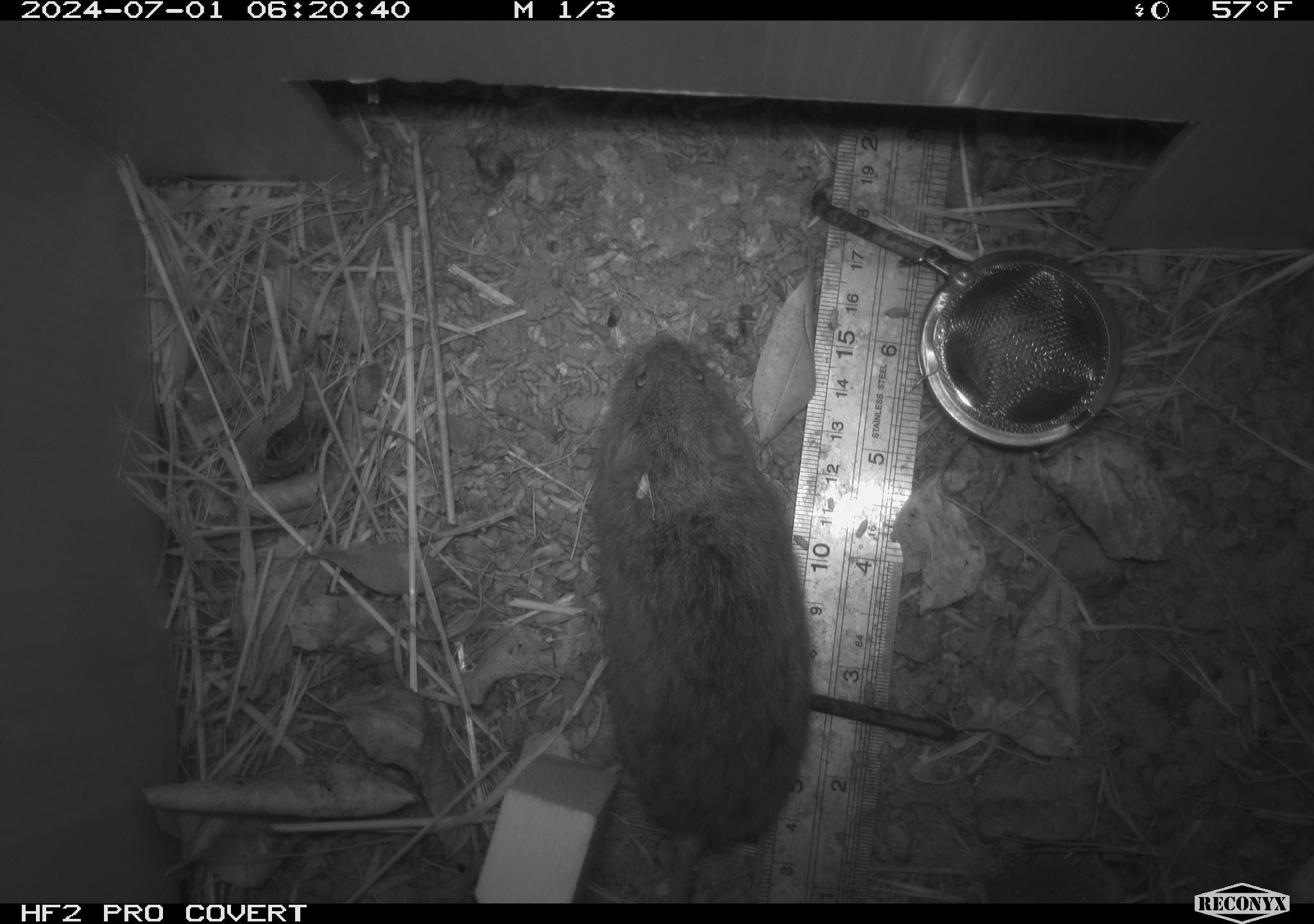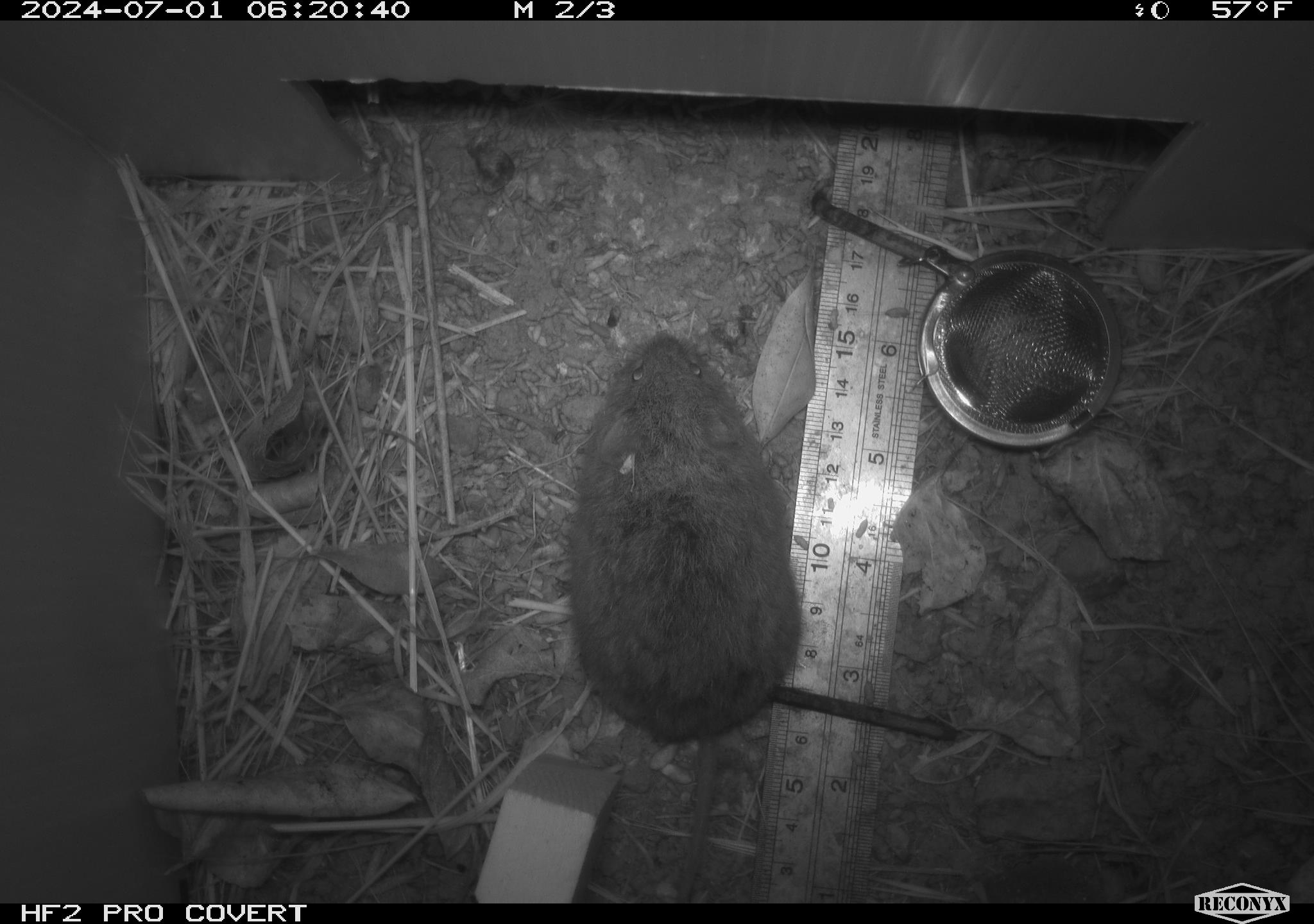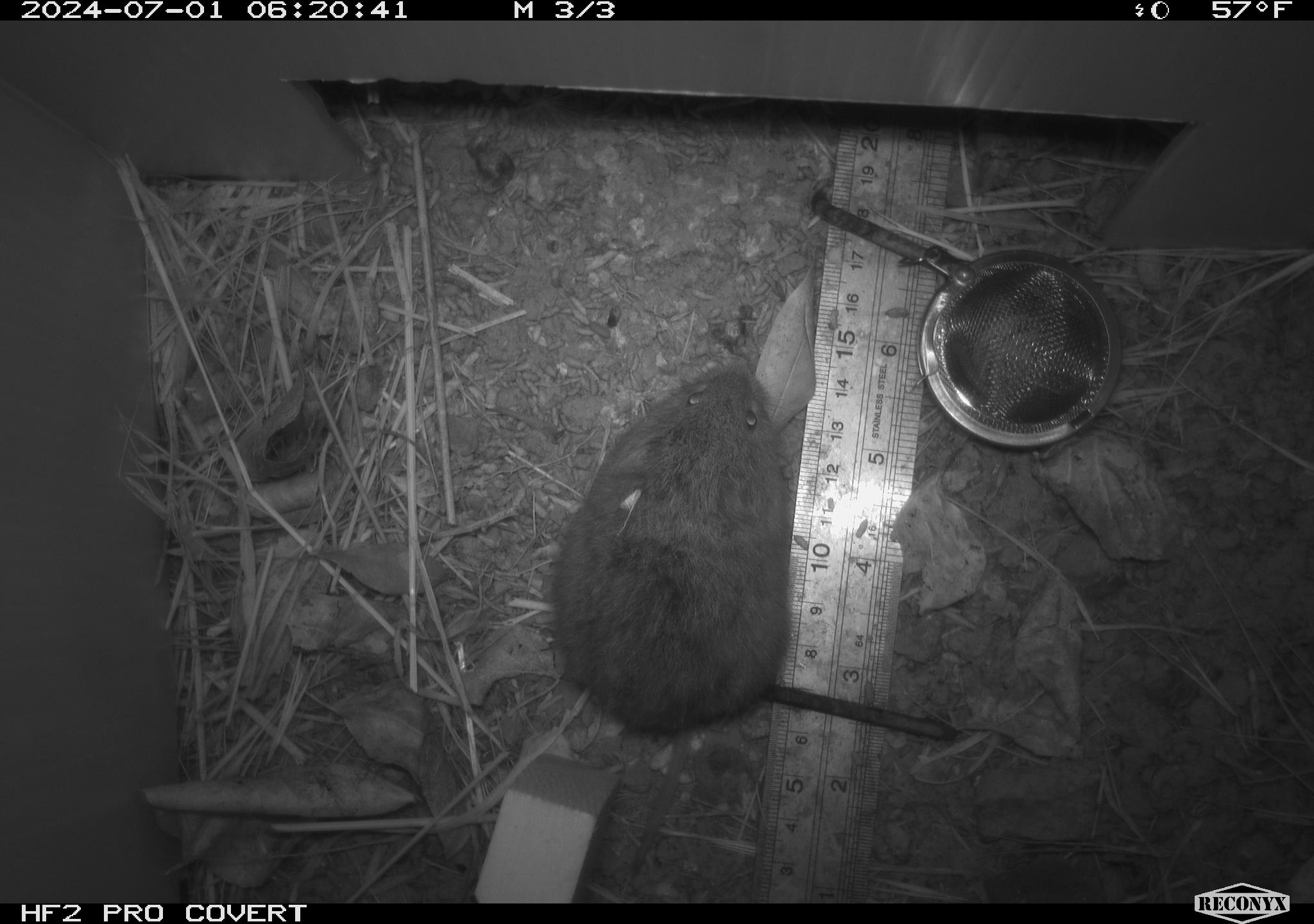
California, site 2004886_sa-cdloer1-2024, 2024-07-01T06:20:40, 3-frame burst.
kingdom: Animalia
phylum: Chordata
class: Mammalia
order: Rodentia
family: Cricetidae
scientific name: Arvicolinae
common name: voles, lemmings, and muskrats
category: arvicolinae subfamily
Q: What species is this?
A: Arvicolinae subfamily (voles, lemmings, and muskrats) (Arvicolinae).